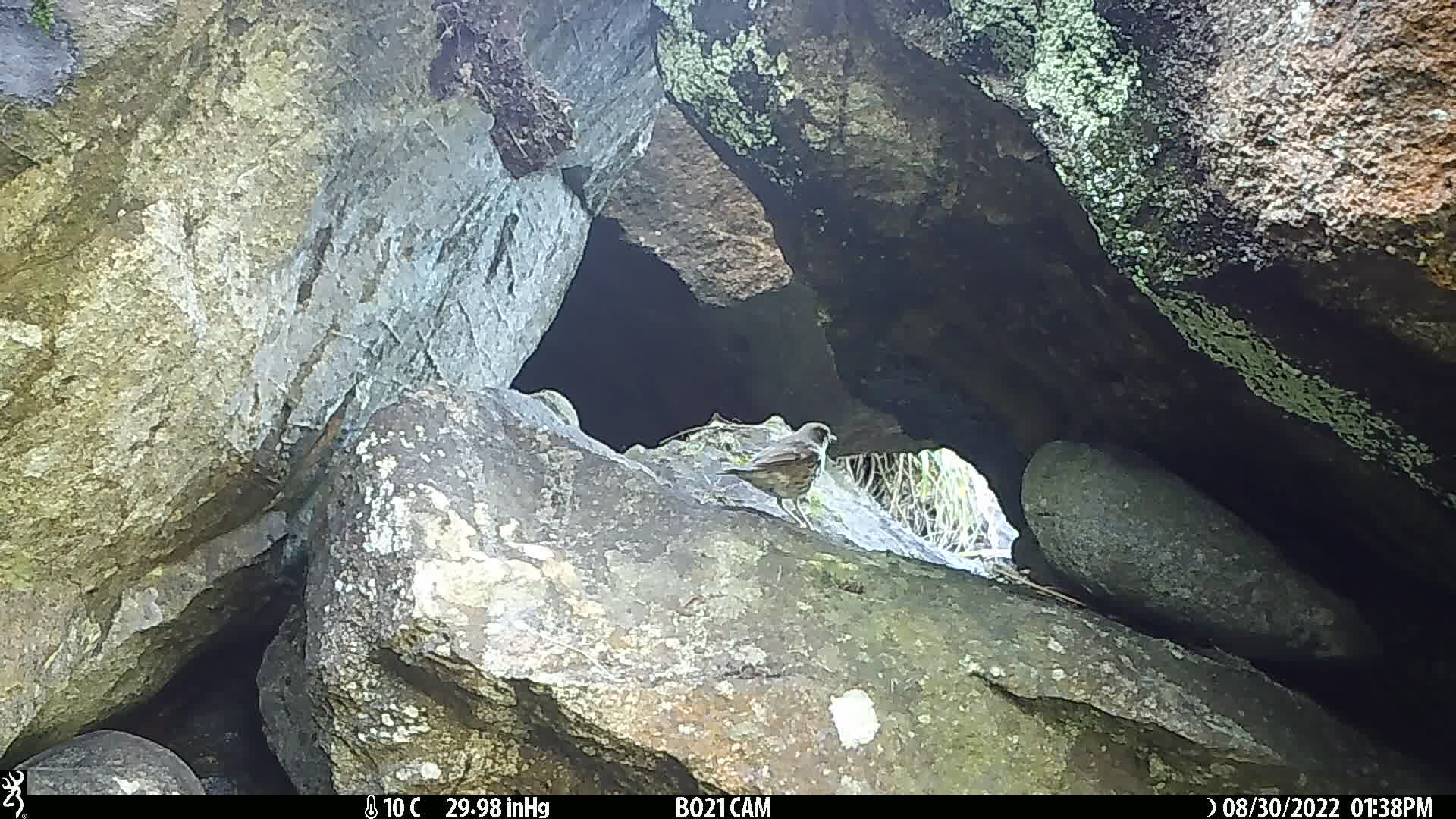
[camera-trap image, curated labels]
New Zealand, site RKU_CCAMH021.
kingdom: Animalia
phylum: Chordata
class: Aves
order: Passeriformes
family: Turdidae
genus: Turdus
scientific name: Turdus philomelos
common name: song thrush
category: thrush